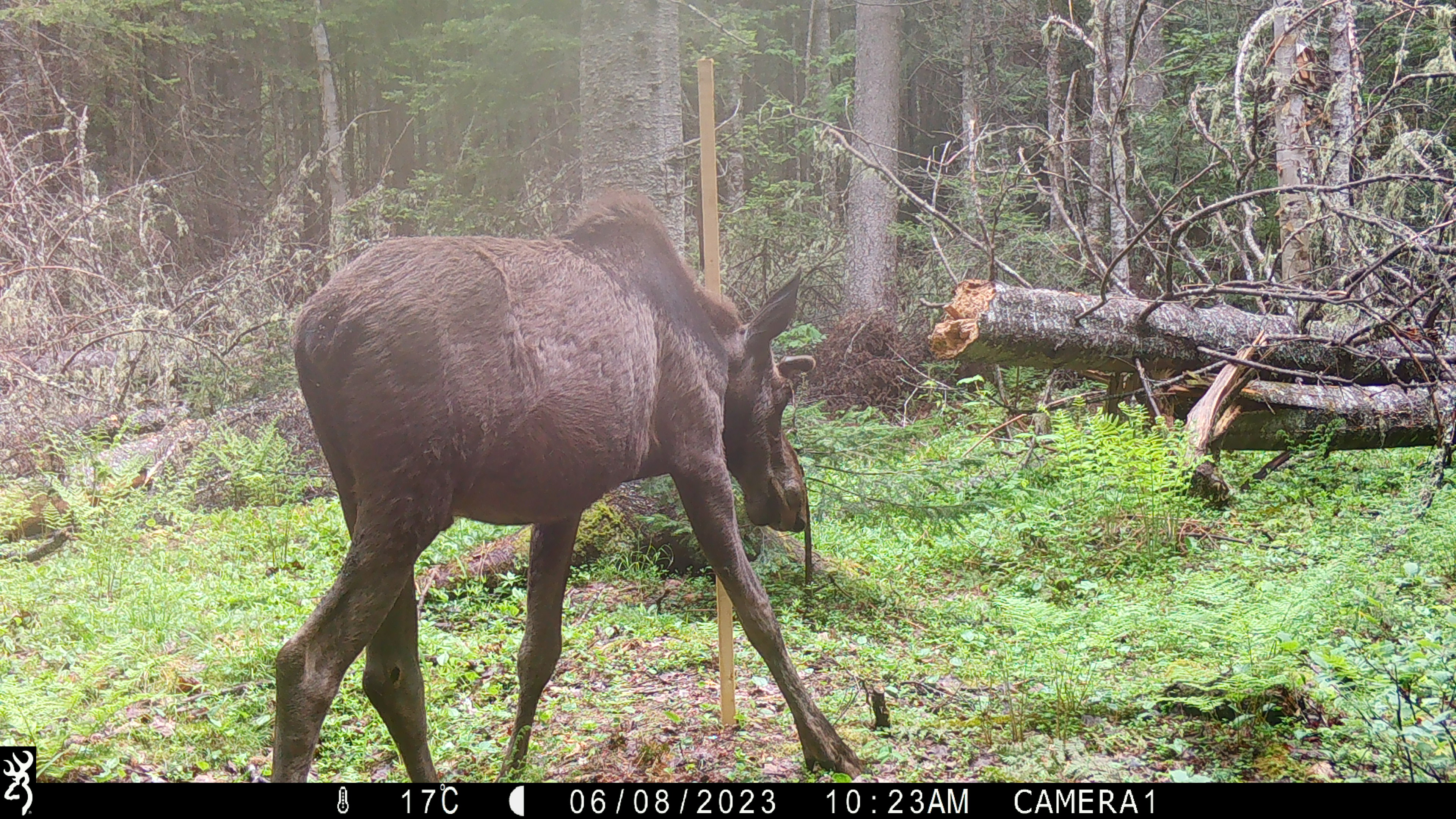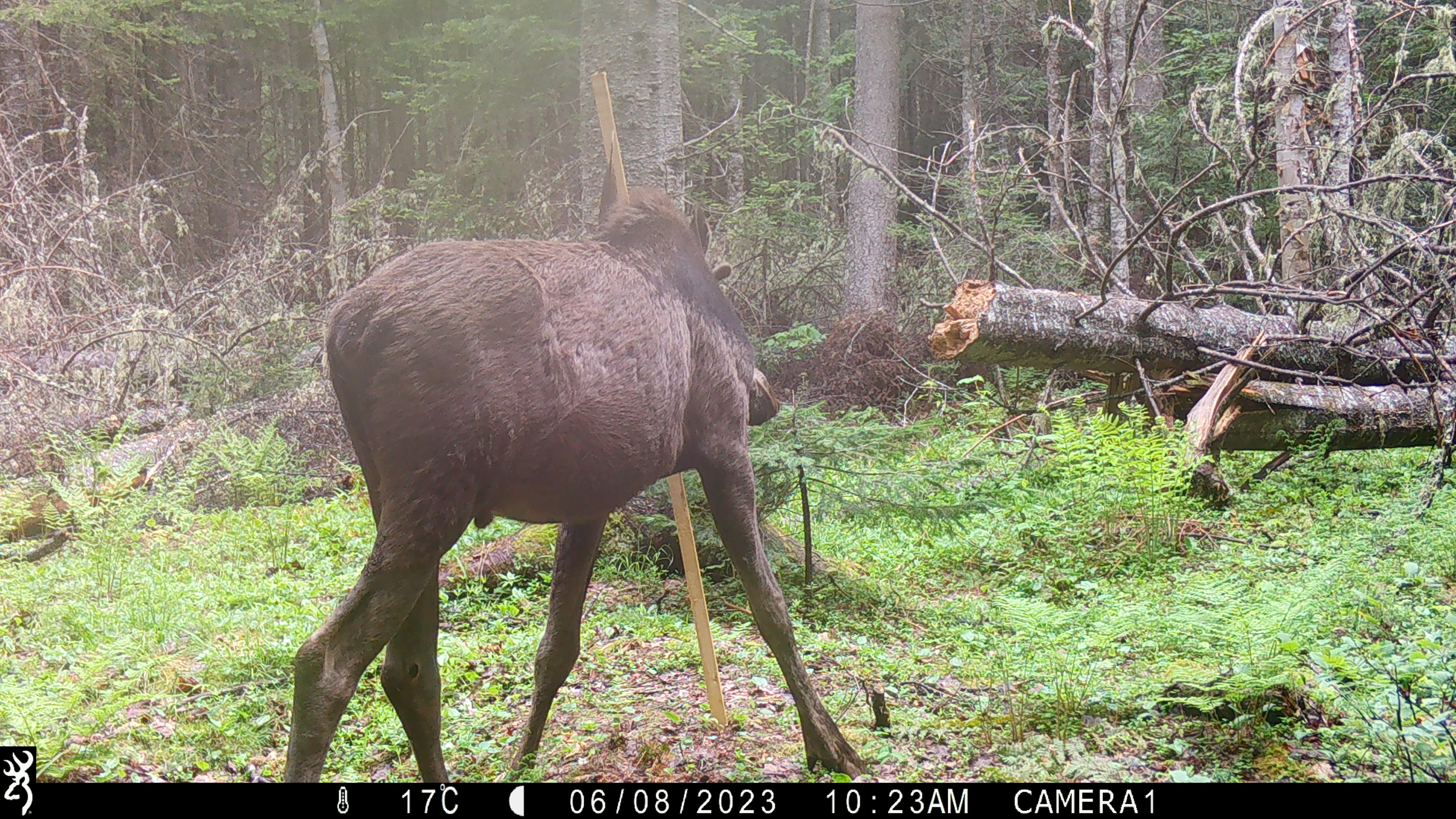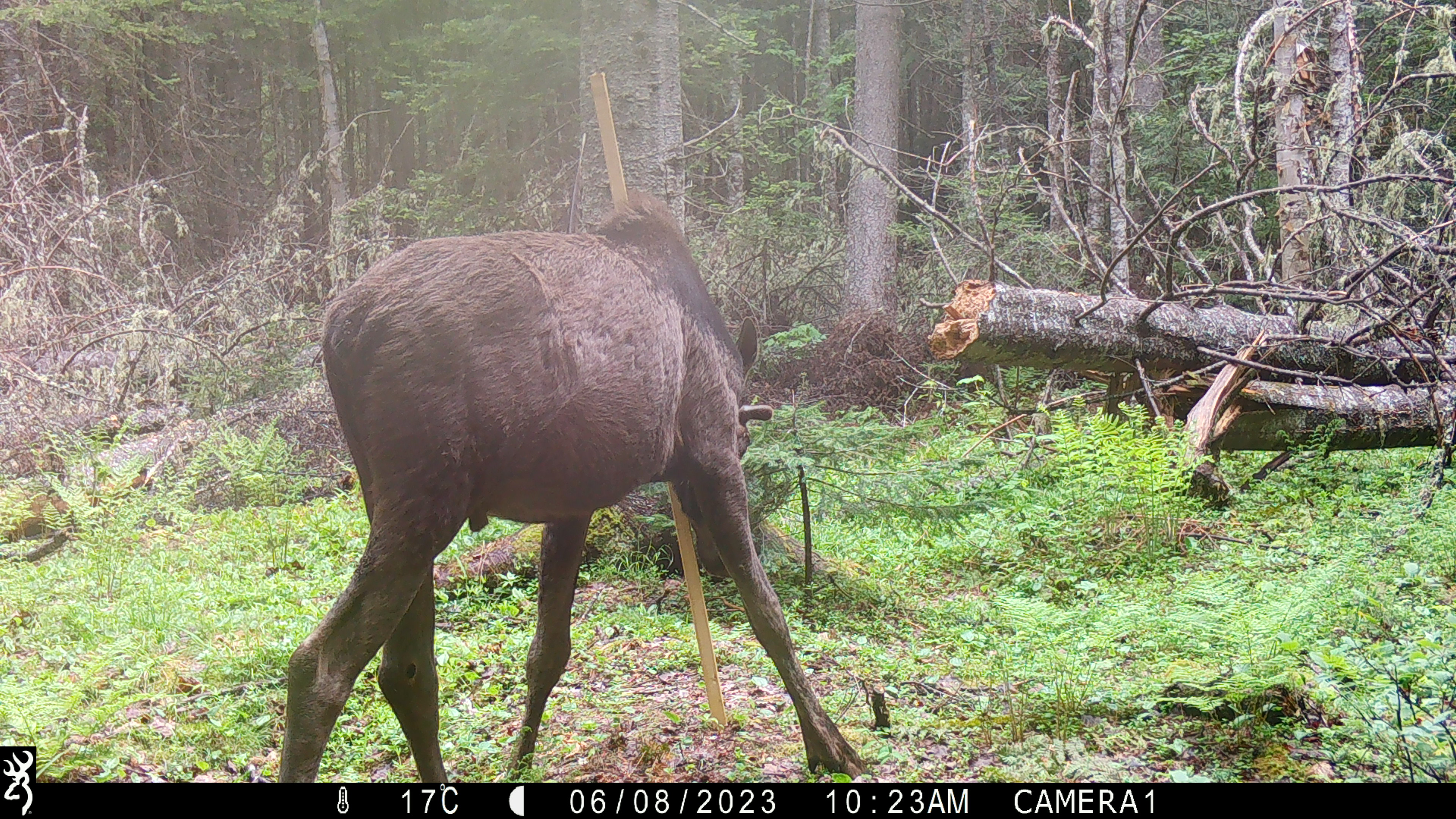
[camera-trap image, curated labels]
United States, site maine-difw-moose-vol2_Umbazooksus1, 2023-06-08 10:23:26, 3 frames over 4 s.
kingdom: Animalia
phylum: Chordata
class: Mammalia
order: Artiodactyla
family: Cervidae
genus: Alces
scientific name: Alces alces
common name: moose